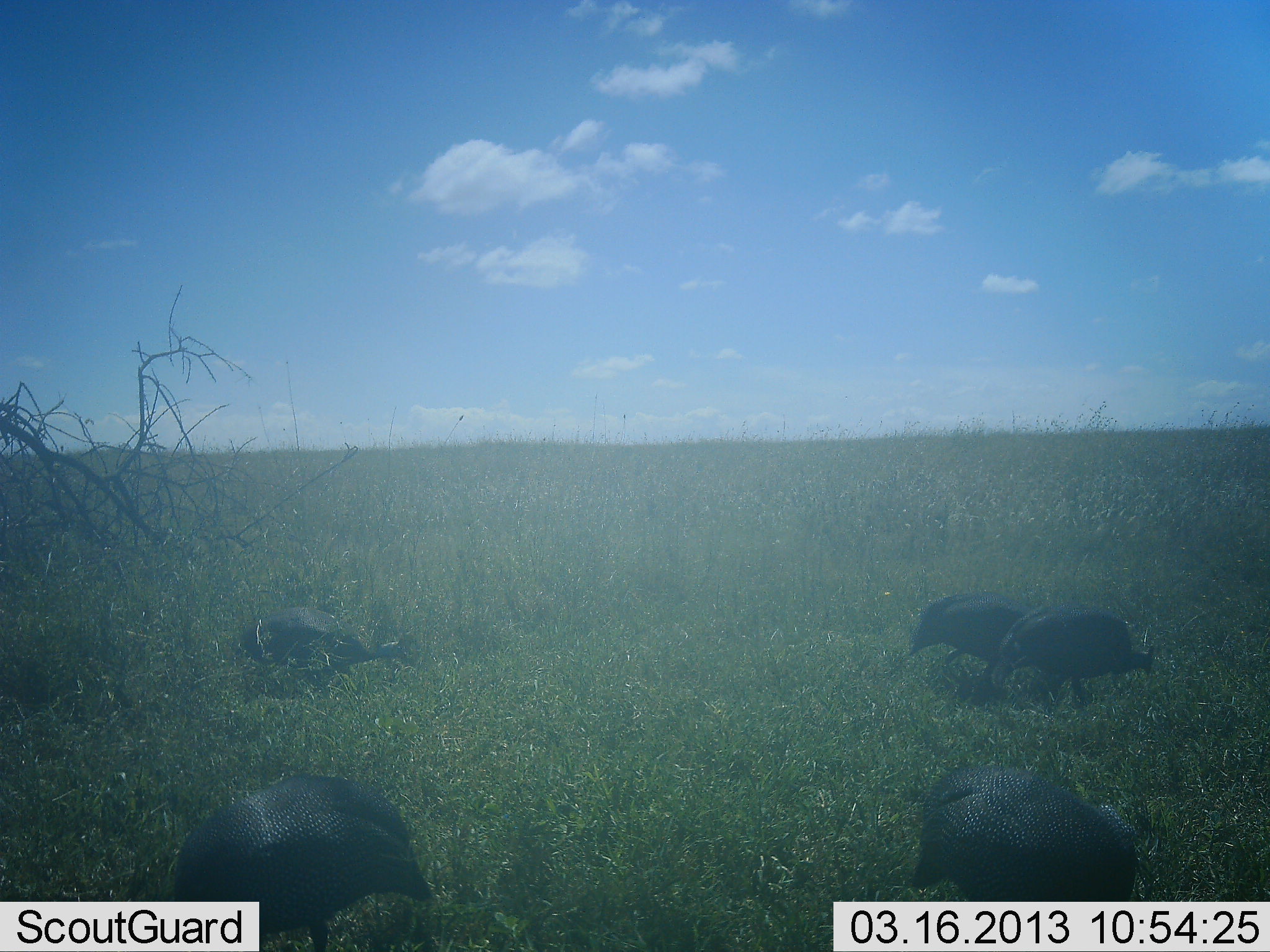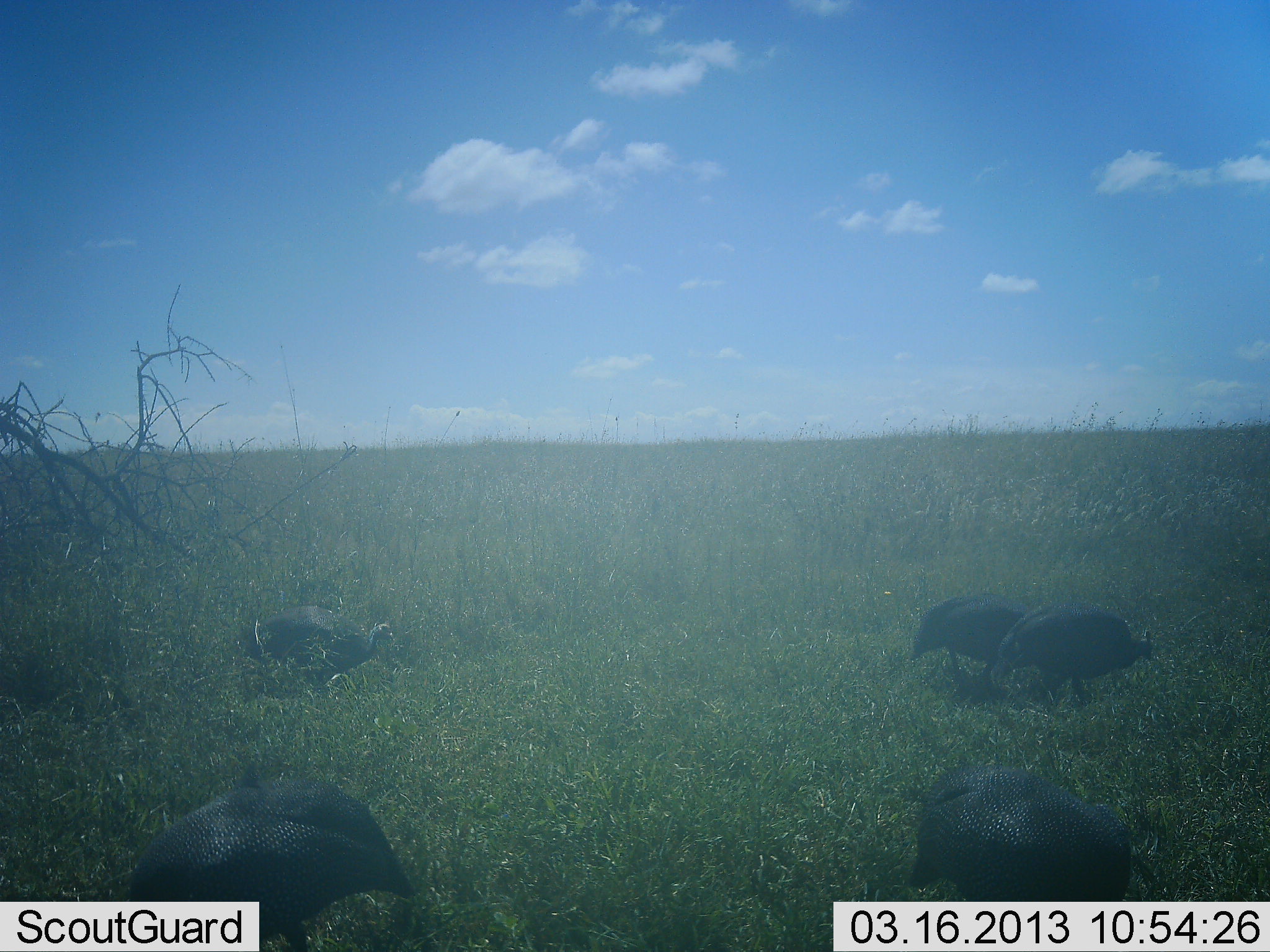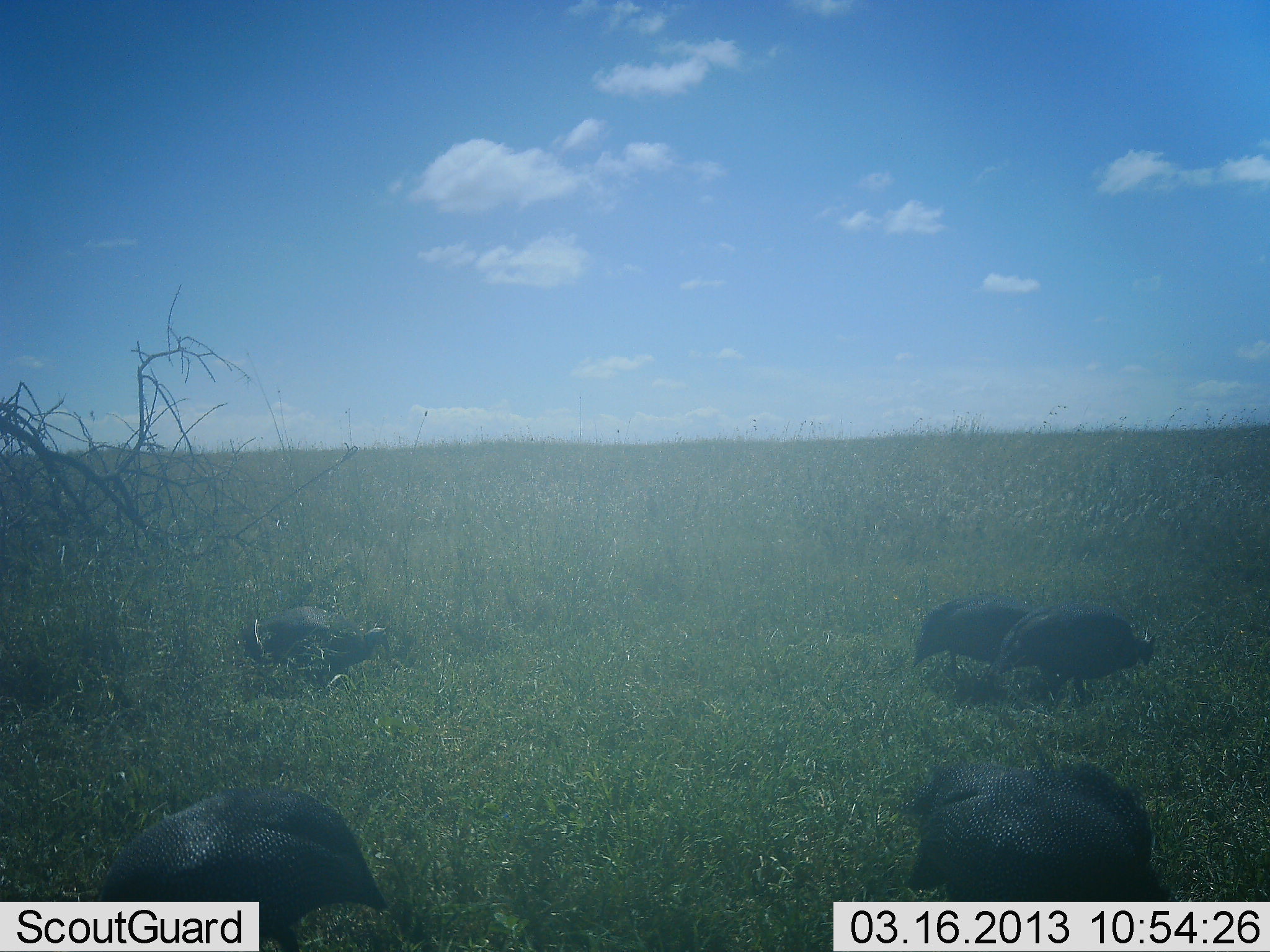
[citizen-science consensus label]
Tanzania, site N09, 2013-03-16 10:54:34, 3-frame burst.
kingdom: Animalia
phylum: Chordata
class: Aves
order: Galliformes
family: Numididae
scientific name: Numididae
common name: guinea fowl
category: guineafowl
Guineafowl (guinea fowl) (Numididae), count 5. Behavior (volunteer vote fractions): standing 29%, resting 3%, moving 9%, interacting 0%. Young present (vote fraction): 0%. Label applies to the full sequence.